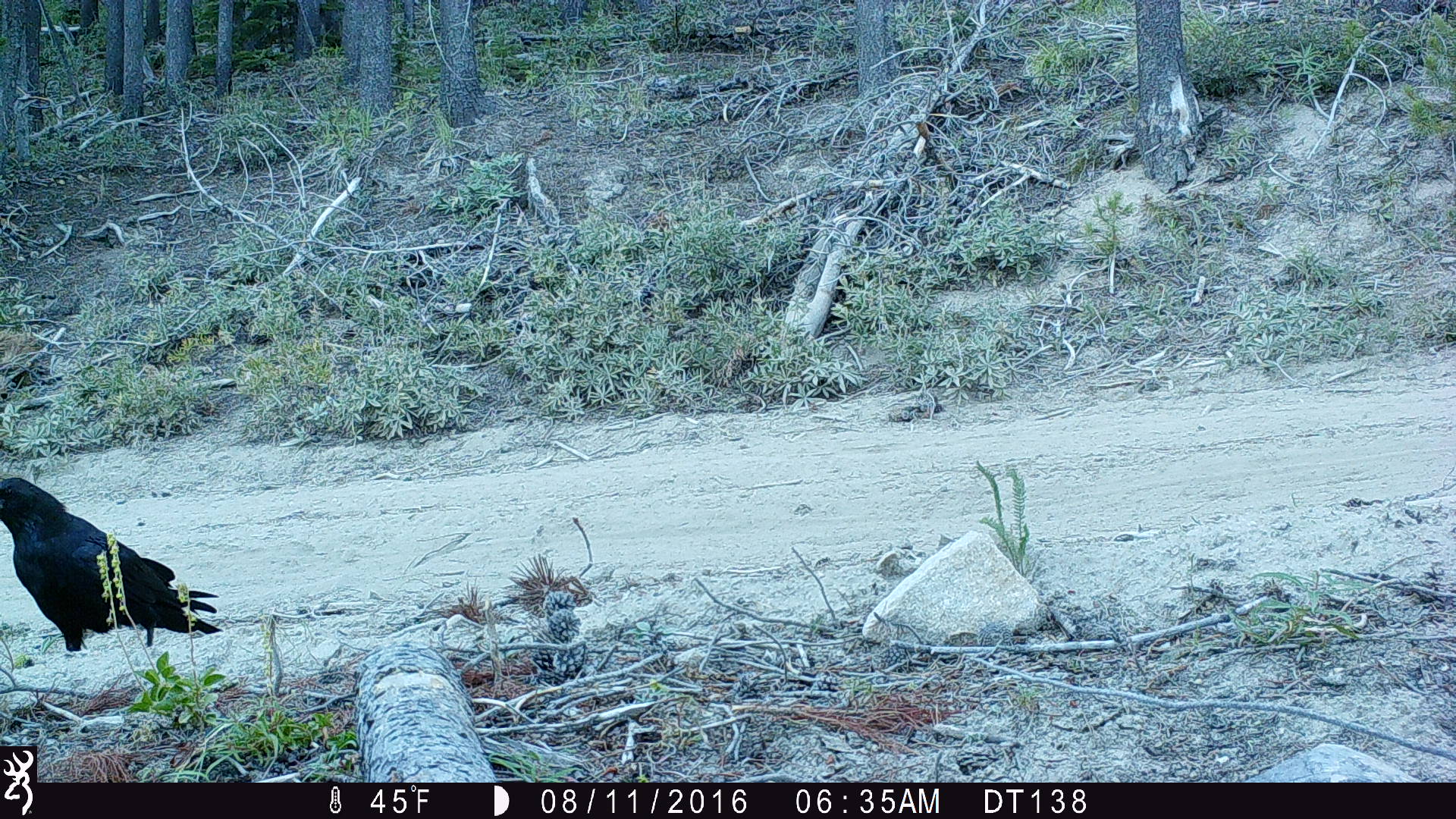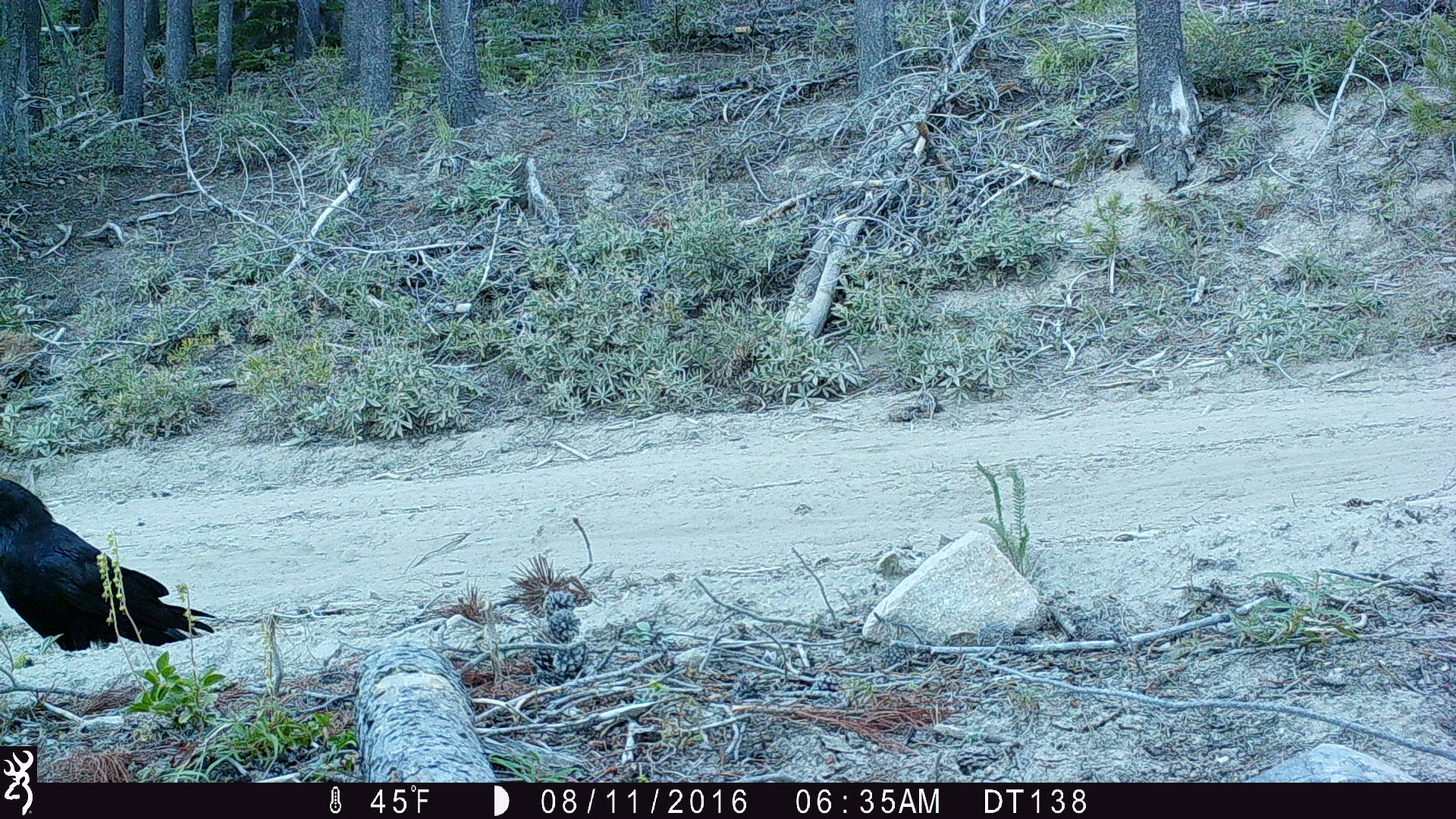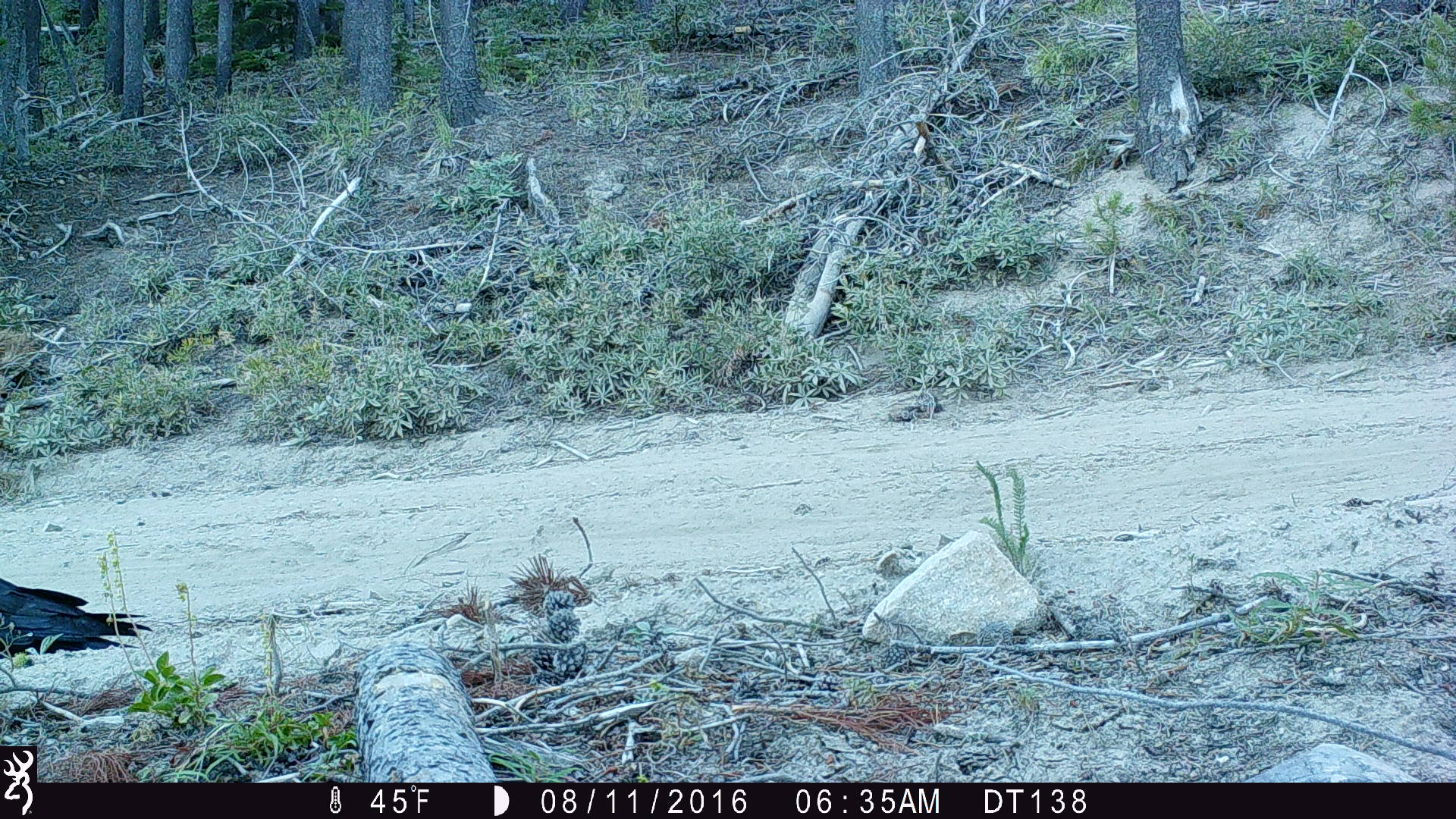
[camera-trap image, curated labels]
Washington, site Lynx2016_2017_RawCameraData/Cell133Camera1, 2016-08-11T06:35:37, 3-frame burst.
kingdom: Animalia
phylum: Chordata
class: Aves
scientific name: Aves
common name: birds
Aves (birds). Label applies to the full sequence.